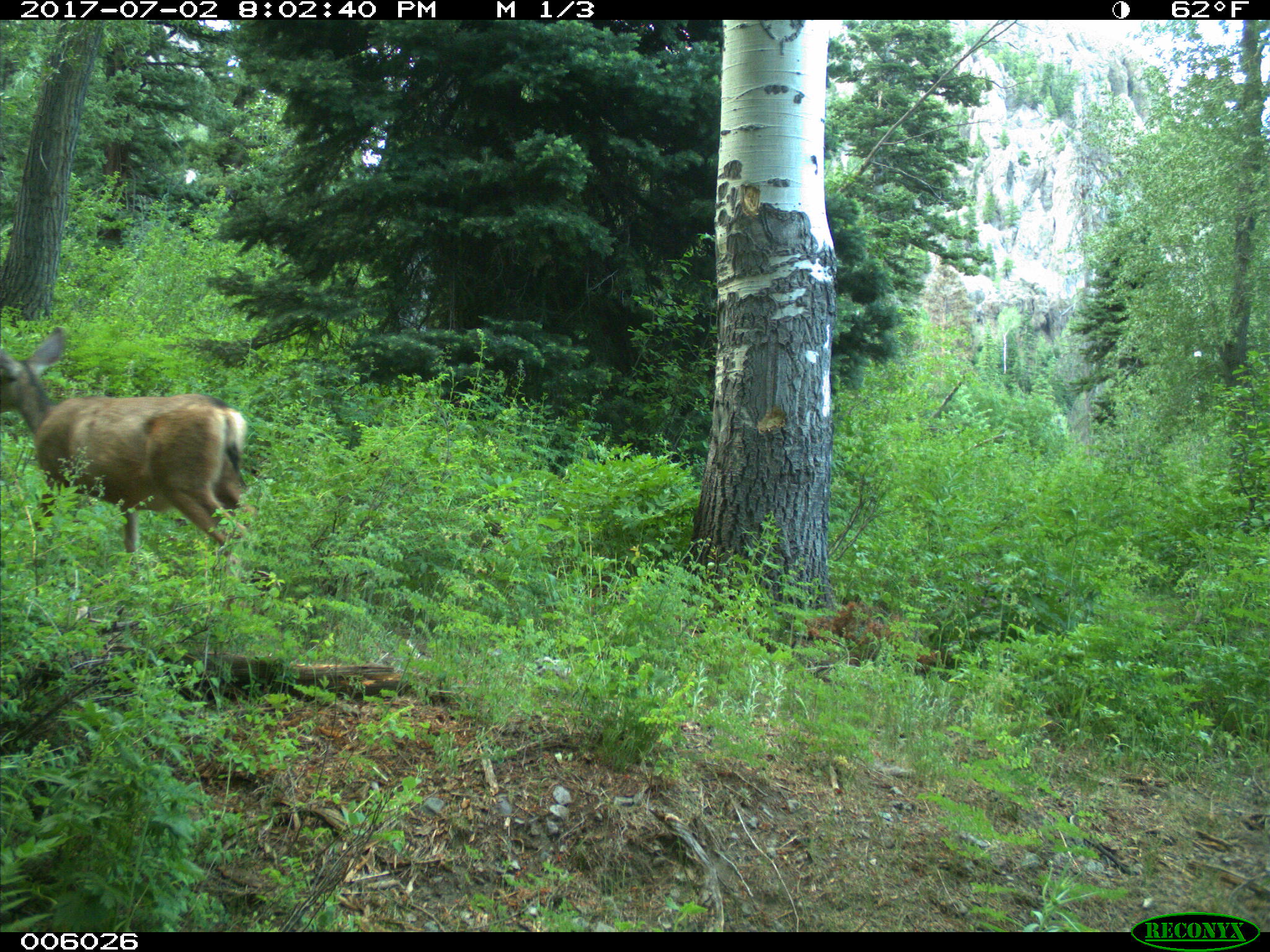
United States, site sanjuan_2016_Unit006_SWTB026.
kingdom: Animalia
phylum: Chordata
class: Mammalia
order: Artiodactyla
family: Cervidae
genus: Odocoileus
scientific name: Odocoileus hemionus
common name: mule deer